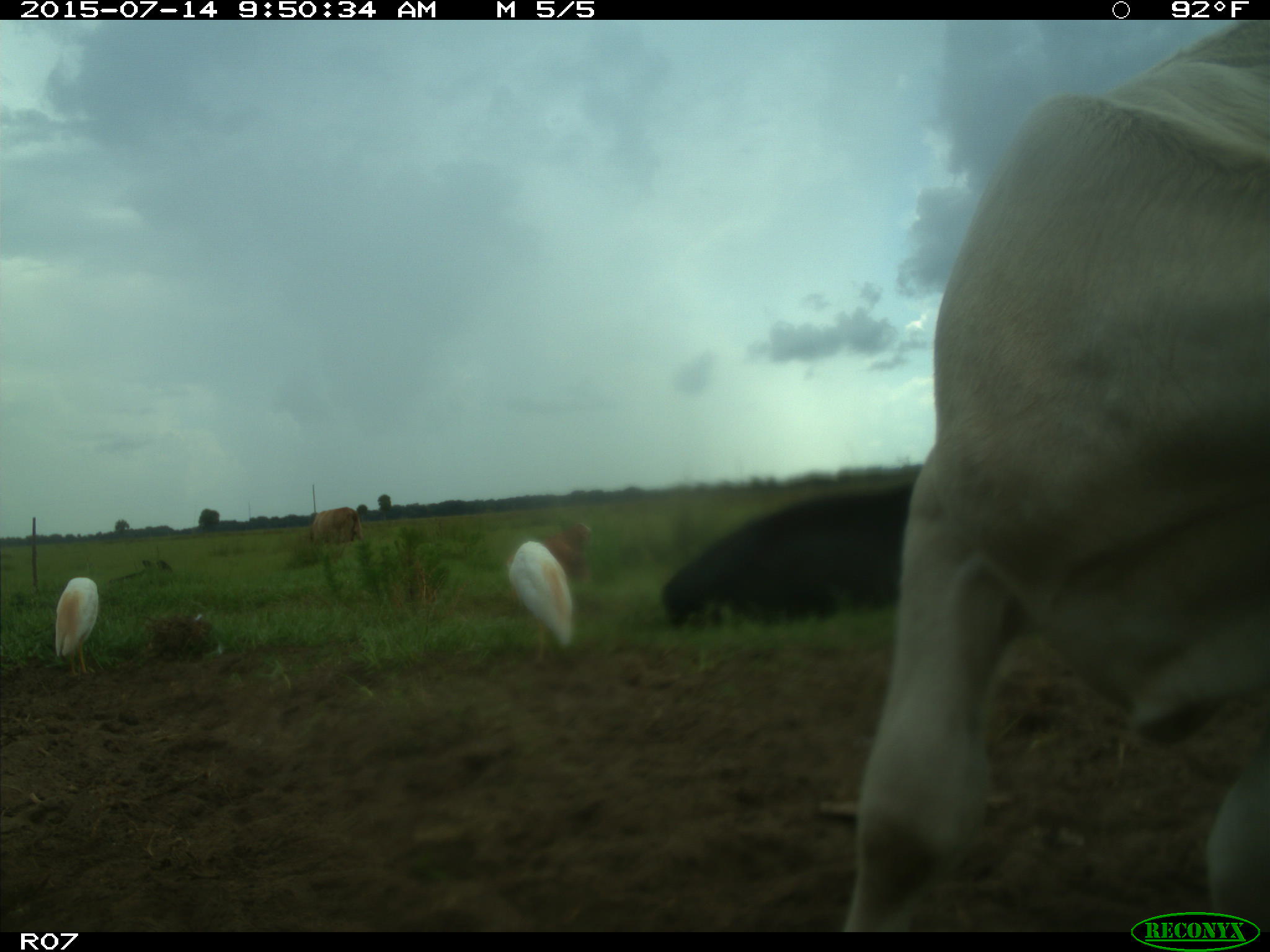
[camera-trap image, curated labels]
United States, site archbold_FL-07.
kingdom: Animalia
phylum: Chordata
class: Mammalia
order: Artiodactyla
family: Bovidae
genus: Bos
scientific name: Bos taurus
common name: domestic cow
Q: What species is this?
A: Bos taurus (domestic cow).